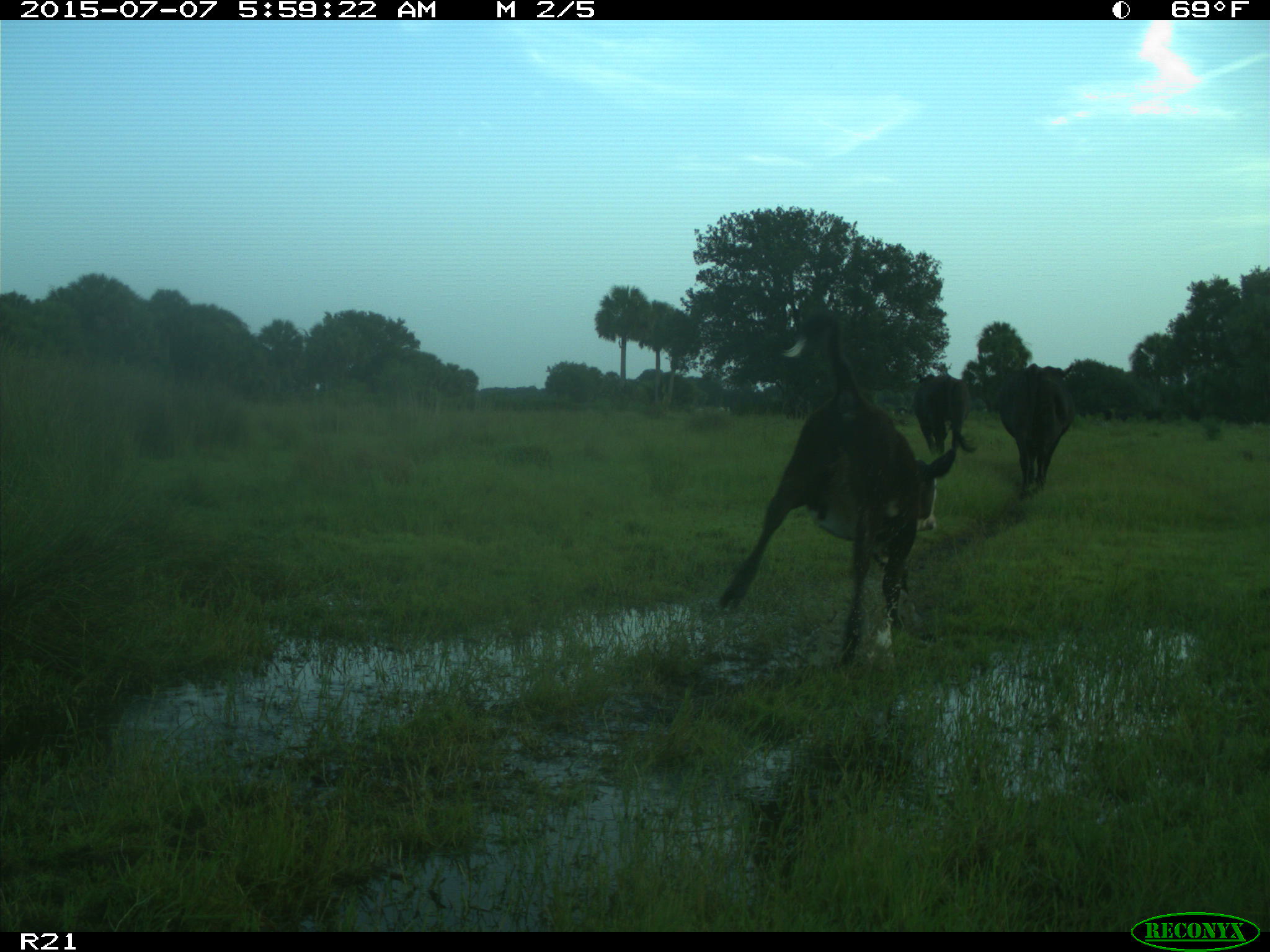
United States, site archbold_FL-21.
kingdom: Animalia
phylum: Chordata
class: Mammalia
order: Artiodactyla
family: Bovidae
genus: Bos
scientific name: Bos taurus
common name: domestic cow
Bos taurus (domestic cow).